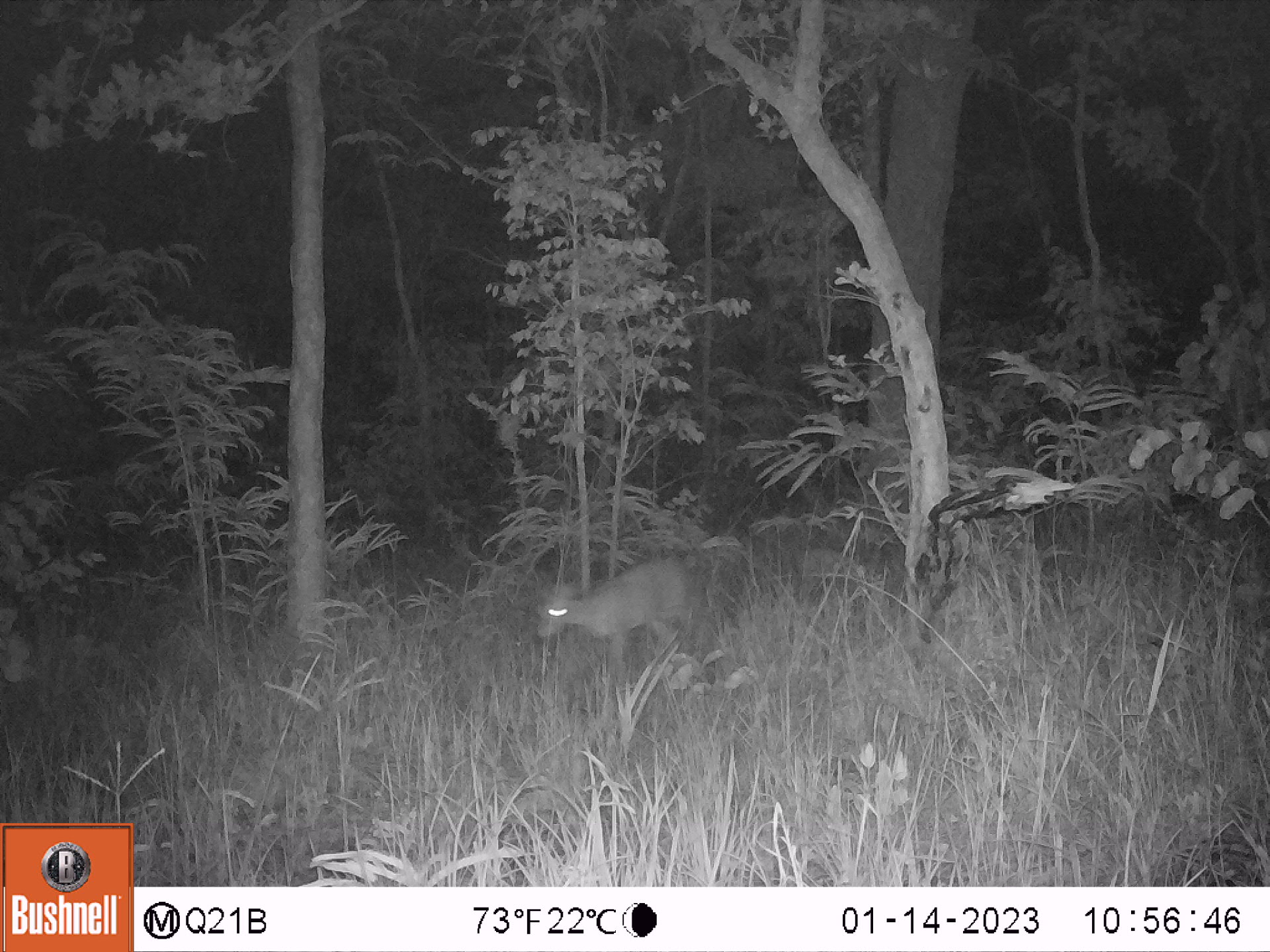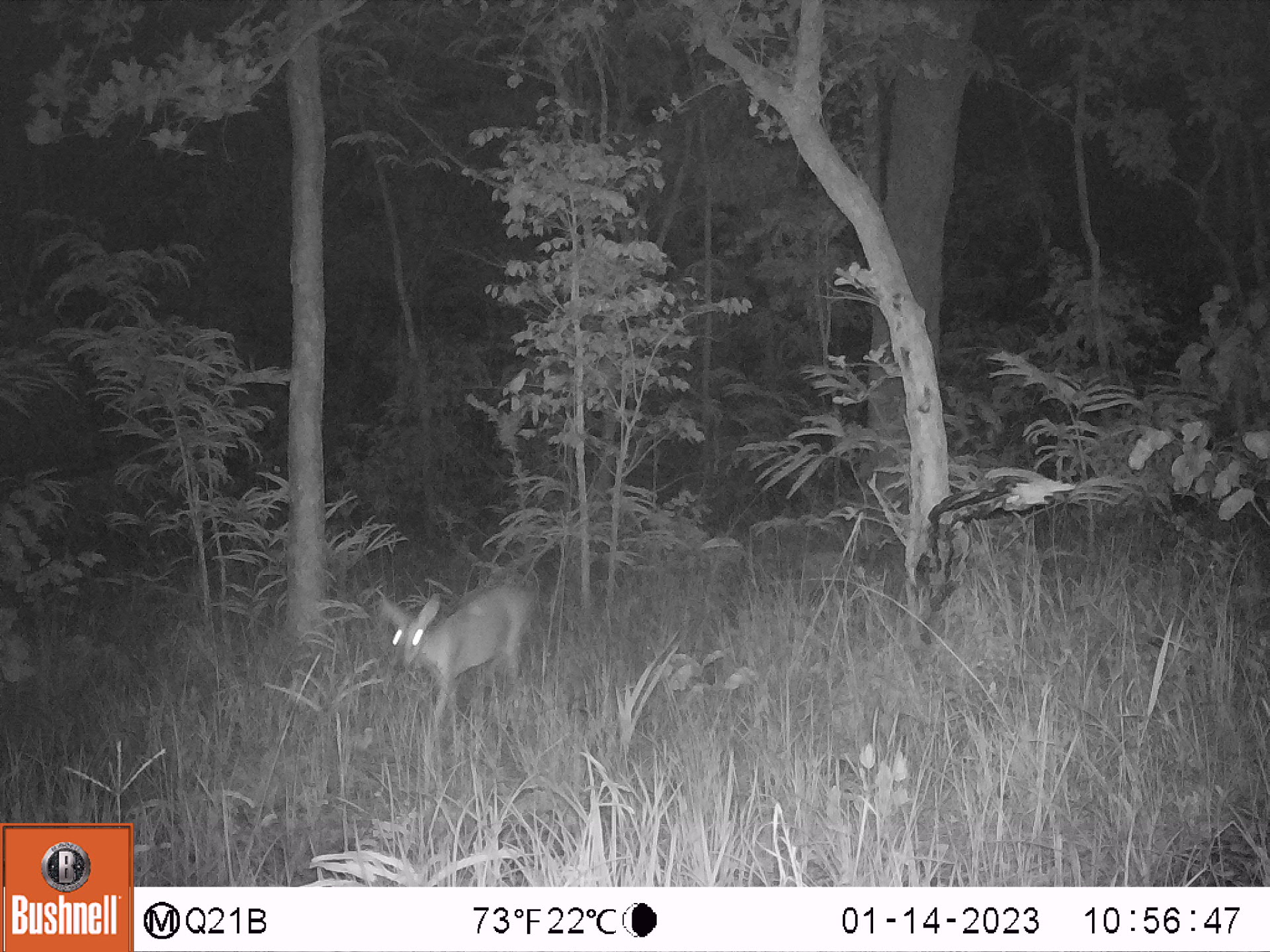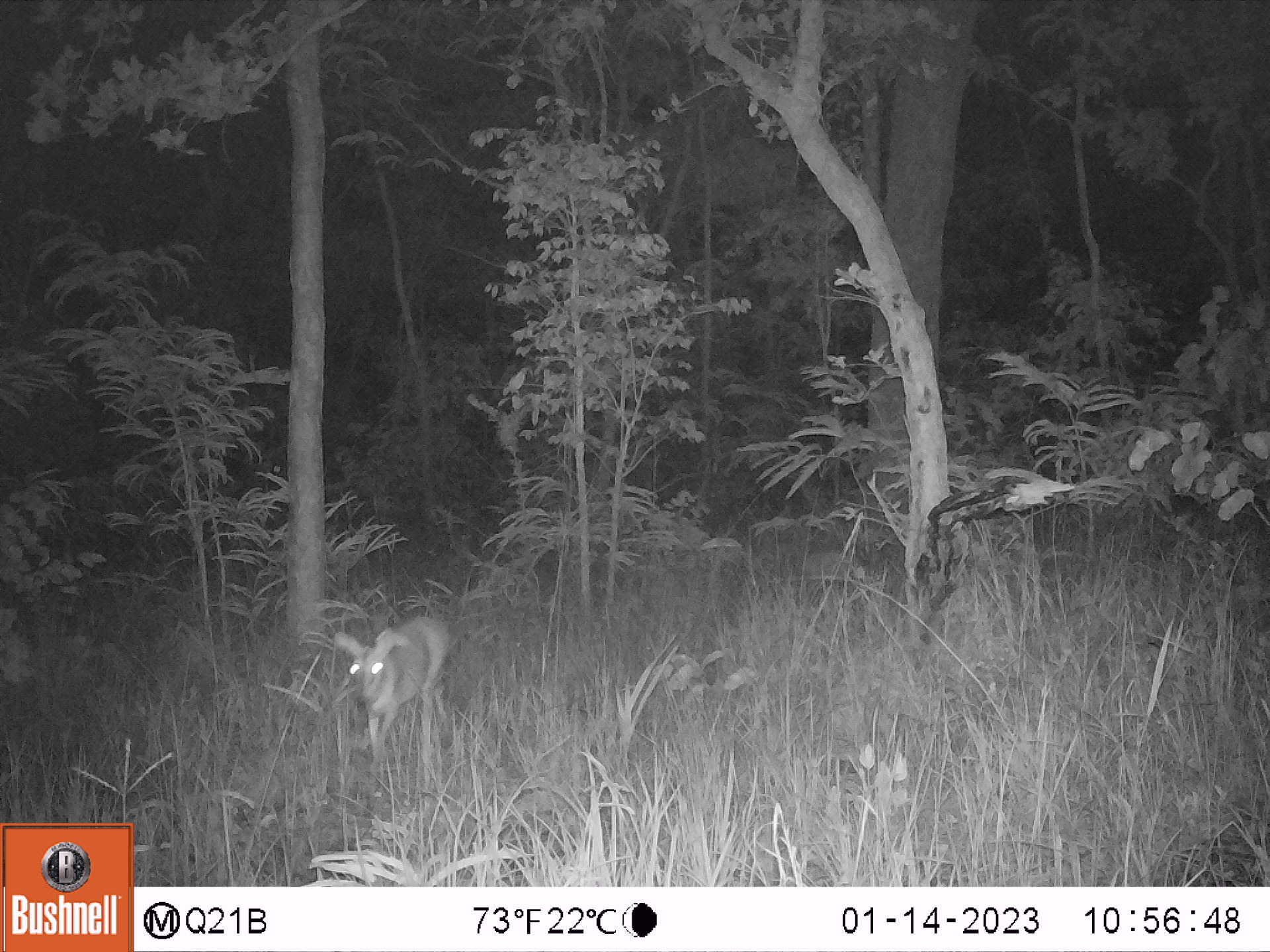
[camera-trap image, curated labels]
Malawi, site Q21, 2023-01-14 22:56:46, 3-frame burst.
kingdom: Animalia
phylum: Chordata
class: Mammalia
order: Artiodactyla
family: Bovidae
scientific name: Antilopinae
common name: small antelope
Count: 1.